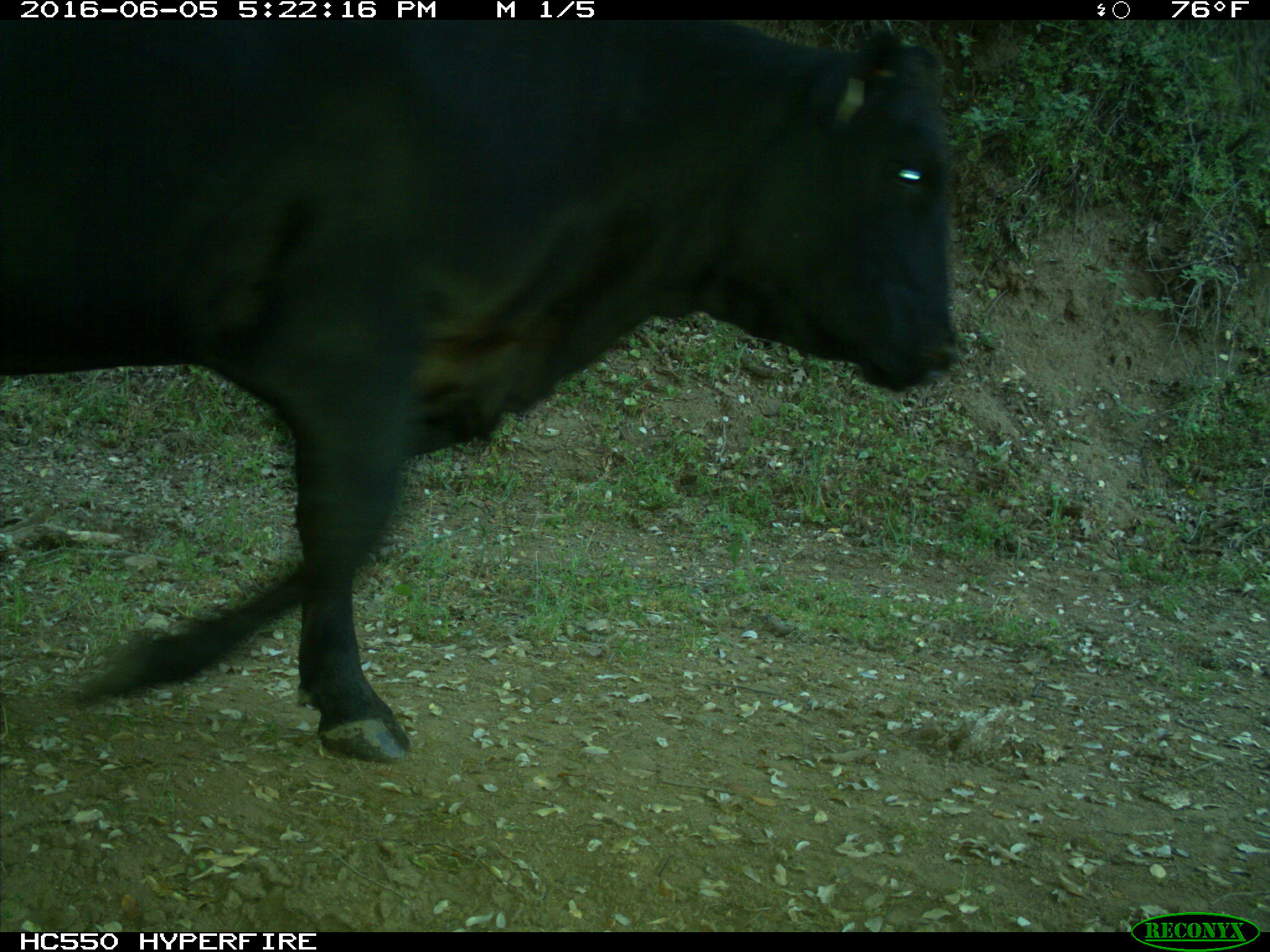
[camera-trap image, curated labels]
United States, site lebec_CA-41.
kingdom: Animalia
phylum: Chordata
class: Mammalia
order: Artiodactyla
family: Bovidae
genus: Bos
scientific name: Bos taurus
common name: domestic cow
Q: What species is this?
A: Bos taurus (domestic cow).